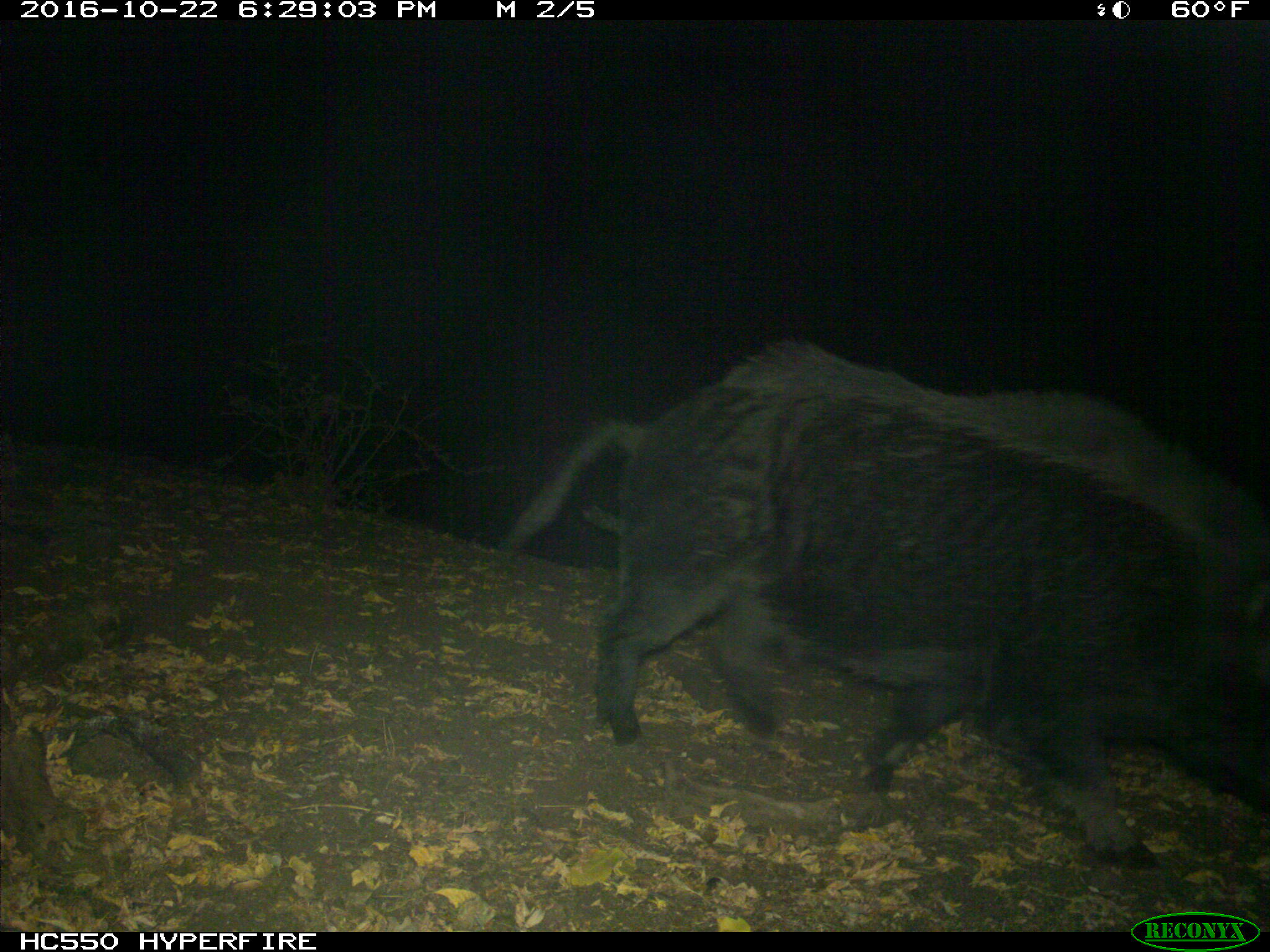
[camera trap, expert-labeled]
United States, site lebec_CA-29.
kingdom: Animalia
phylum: Chordata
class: Mammalia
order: Artiodactyla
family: Suidae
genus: Sus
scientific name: Sus scrofa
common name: wild boar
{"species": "Sus scrofa (wild boar)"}